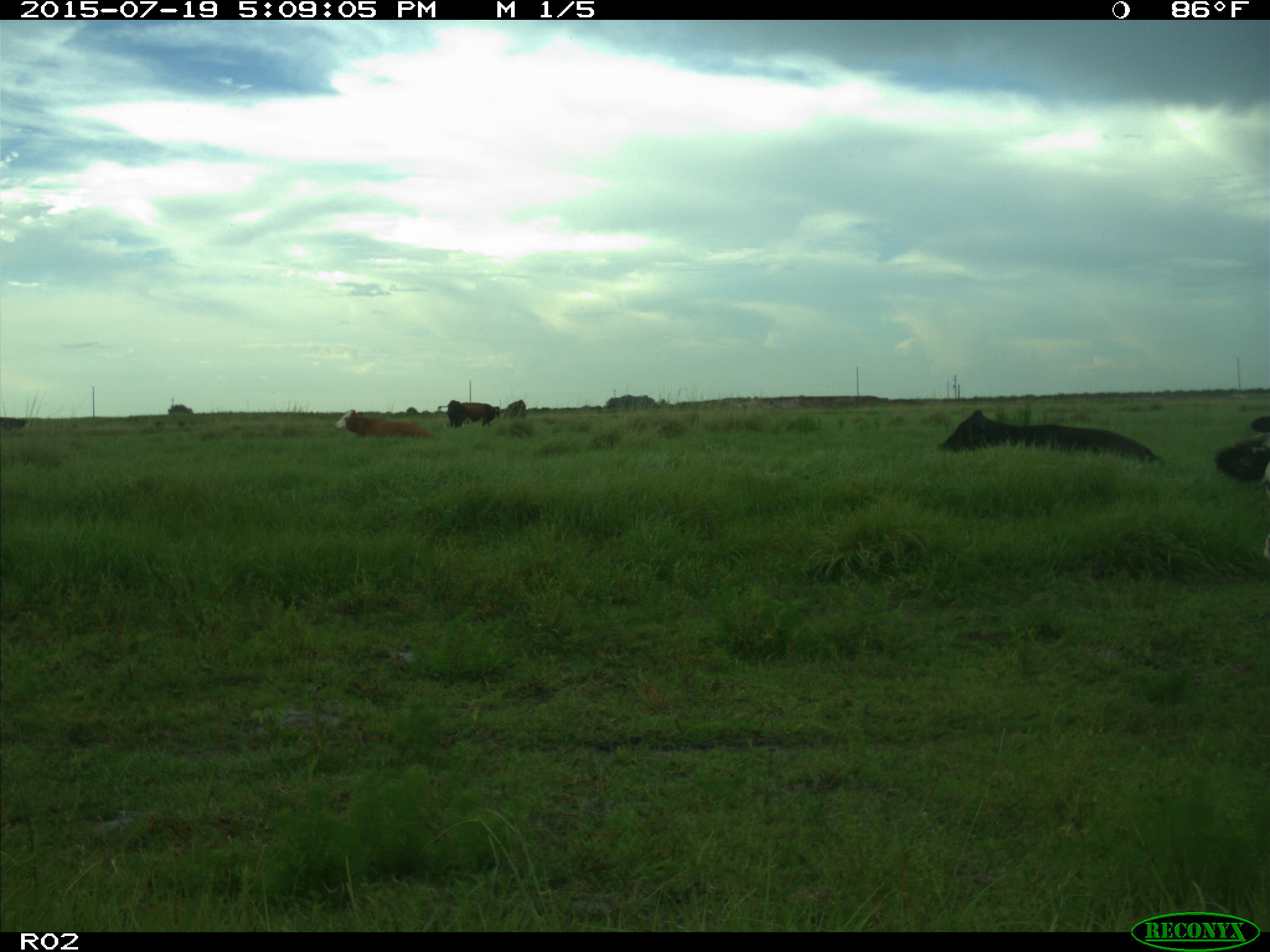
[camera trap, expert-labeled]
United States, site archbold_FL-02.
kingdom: Animalia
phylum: Chordata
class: Mammalia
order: Artiodactyla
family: Bovidae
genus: Bos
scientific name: Bos taurus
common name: domestic cow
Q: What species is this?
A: Bos taurus (domestic cow).